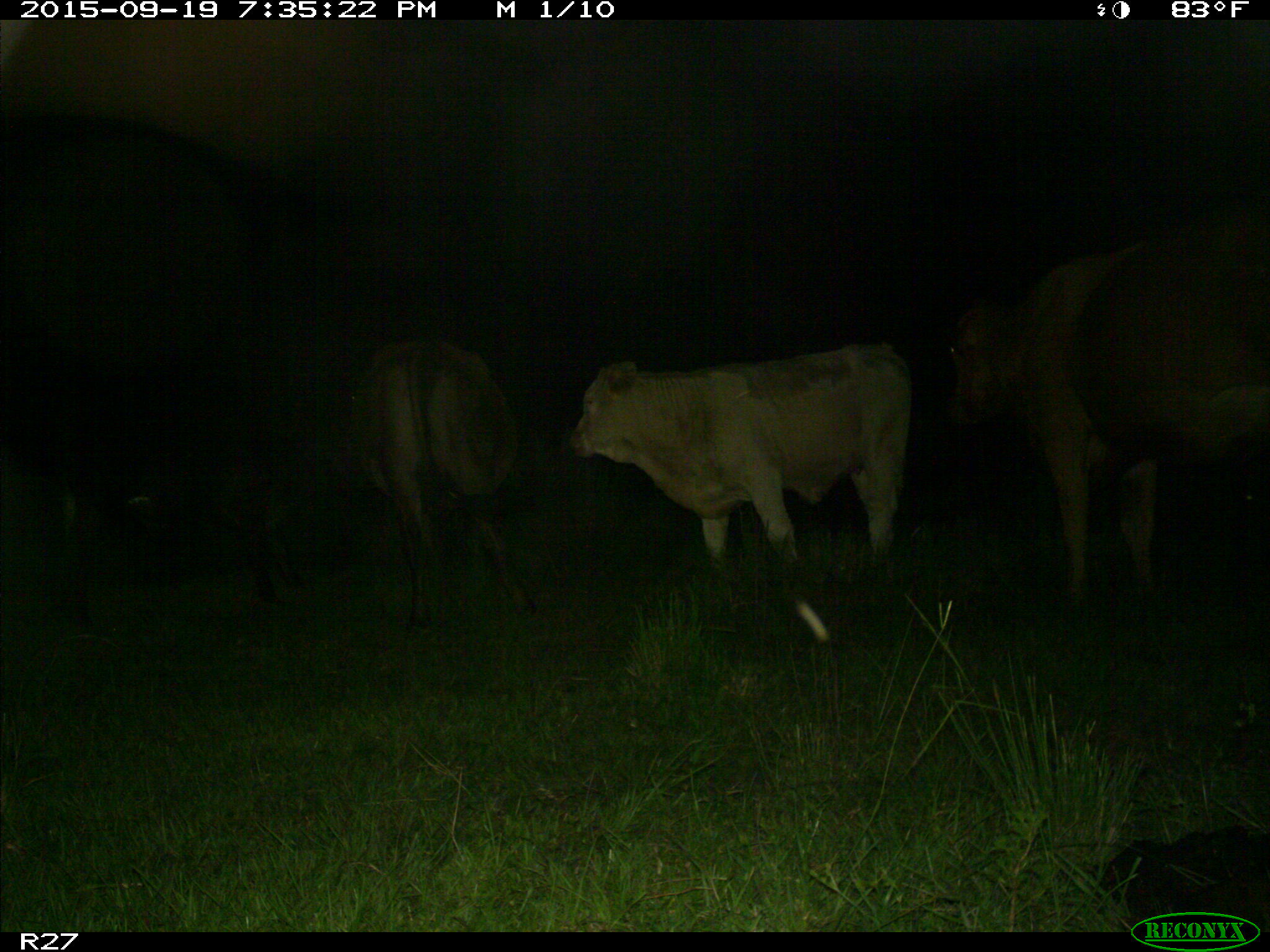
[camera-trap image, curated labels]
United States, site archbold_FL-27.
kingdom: Animalia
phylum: Chordata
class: Mammalia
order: Artiodactyla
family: Bovidae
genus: Bos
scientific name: Bos taurus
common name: domestic cow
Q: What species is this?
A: Bos taurus (domestic cow).